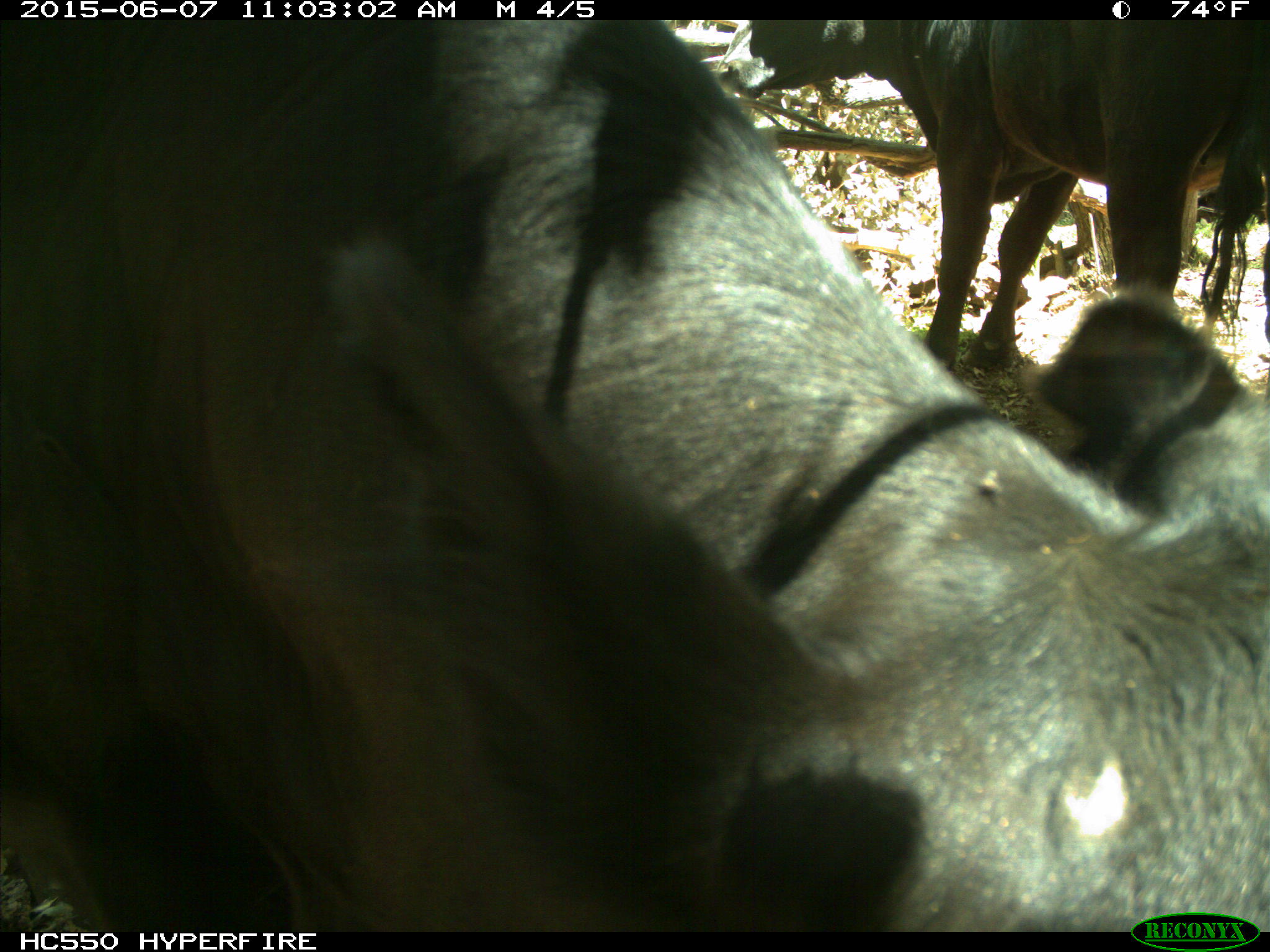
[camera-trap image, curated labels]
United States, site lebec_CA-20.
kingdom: Animalia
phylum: Chordata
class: Mammalia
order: Artiodactyla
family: Bovidae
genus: Bos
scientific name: Bos taurus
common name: domestic cow